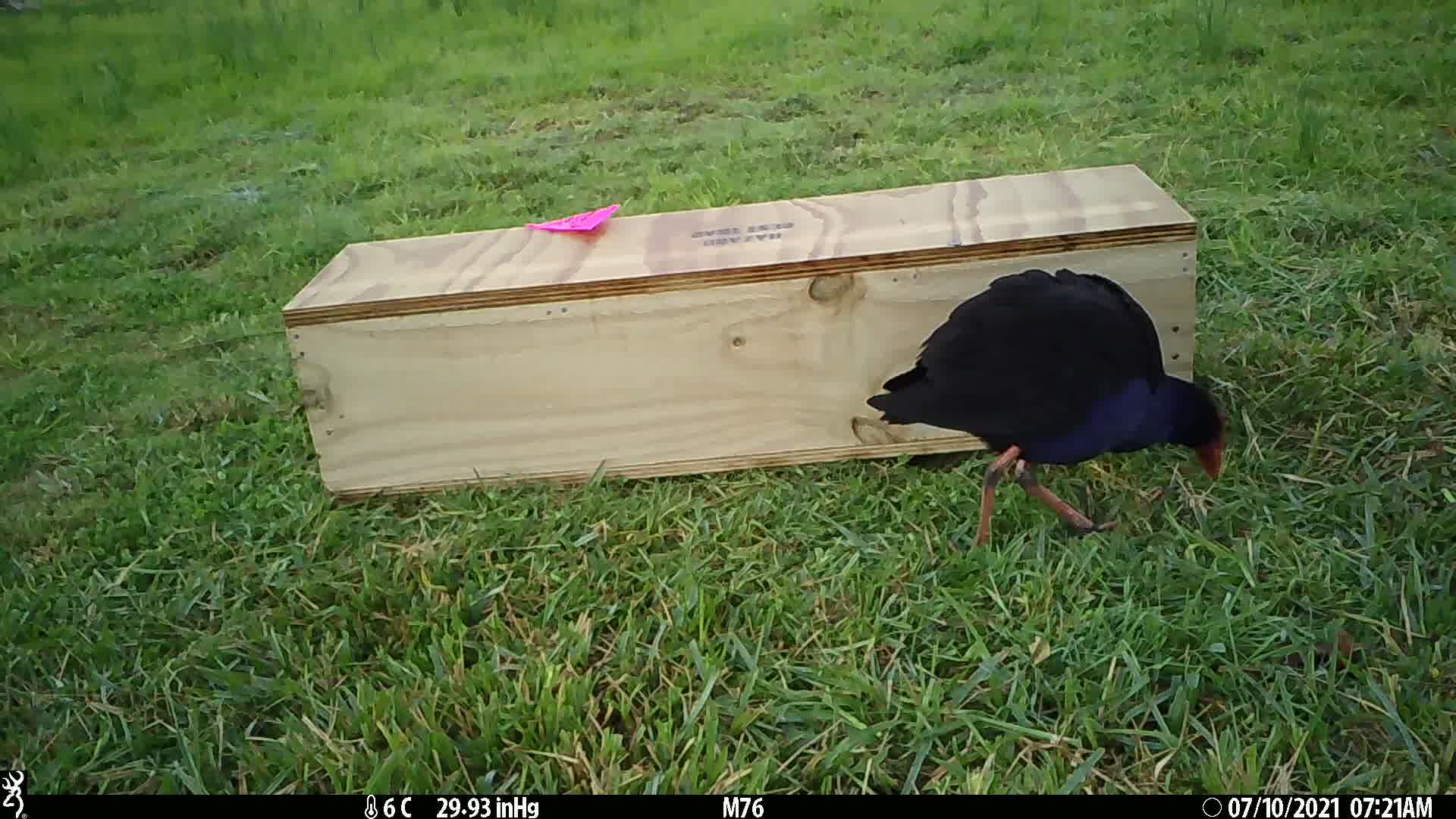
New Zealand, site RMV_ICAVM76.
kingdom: Animalia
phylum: Chordata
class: Aves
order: Gruiformes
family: Rallidae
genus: Porphyrio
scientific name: Porphyrio melanotus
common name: australasian swamphen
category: pukeko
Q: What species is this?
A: Pukeko (australasian swamphen) (Porphyrio melanotus).